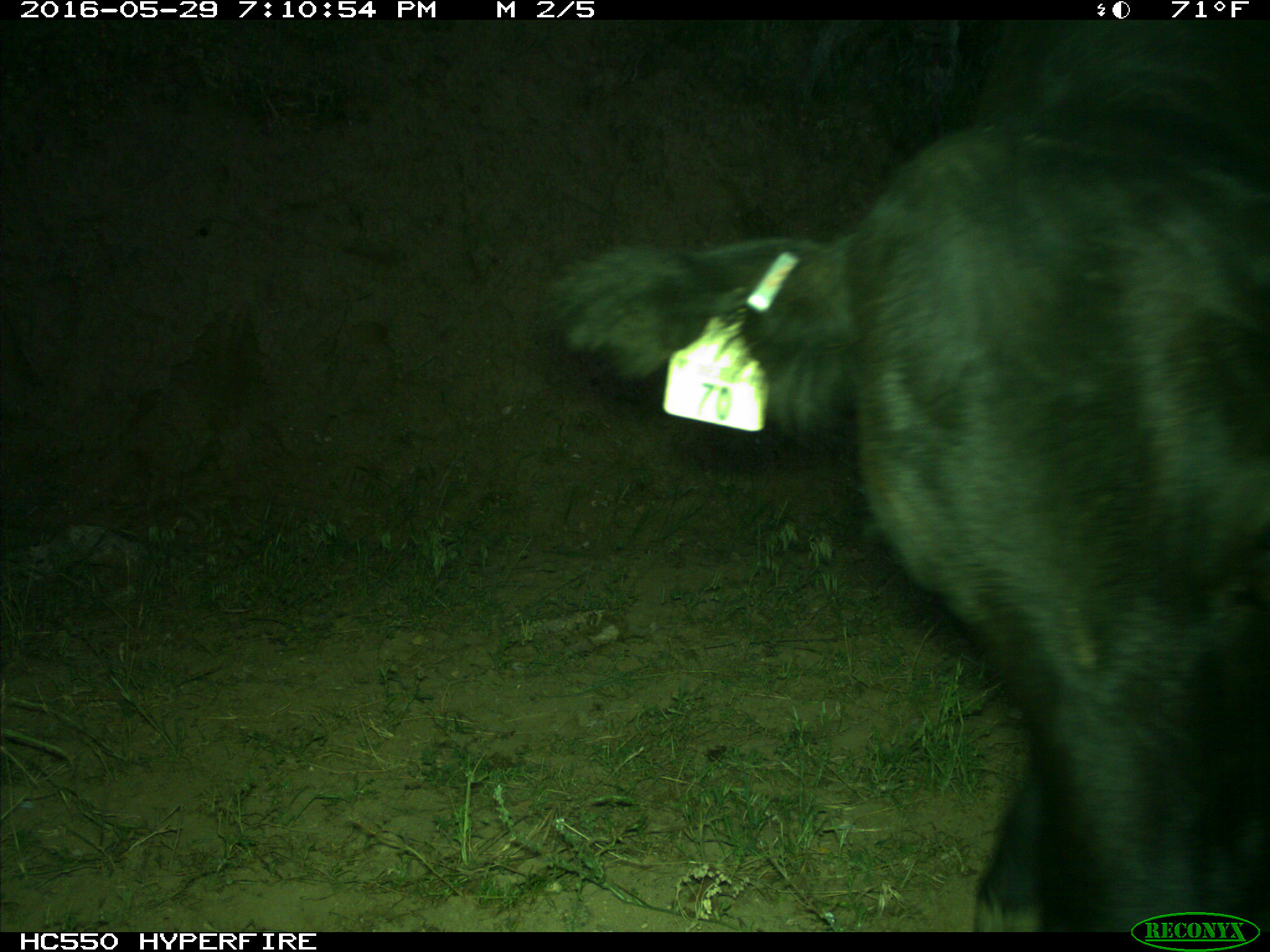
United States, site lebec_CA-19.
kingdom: Animalia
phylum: Chordata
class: Mammalia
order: Artiodactyla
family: Bovidae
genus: Bos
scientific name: Bos taurus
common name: domestic cow